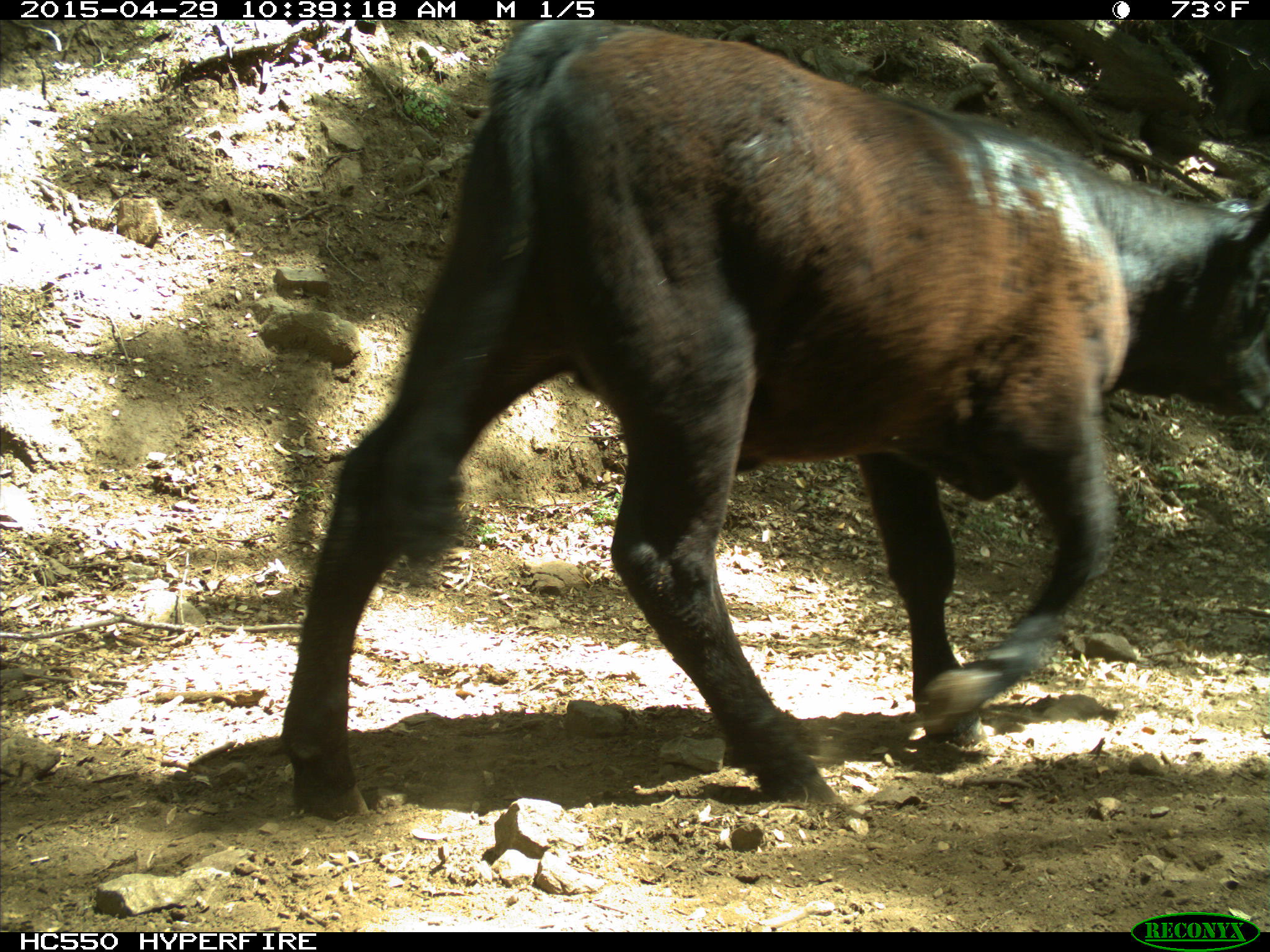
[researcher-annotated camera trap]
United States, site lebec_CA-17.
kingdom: Animalia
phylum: Chordata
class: Mammalia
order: Artiodactyla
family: Bovidae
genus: Bos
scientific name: Bos taurus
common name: domestic cow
Bos taurus (domestic cow).